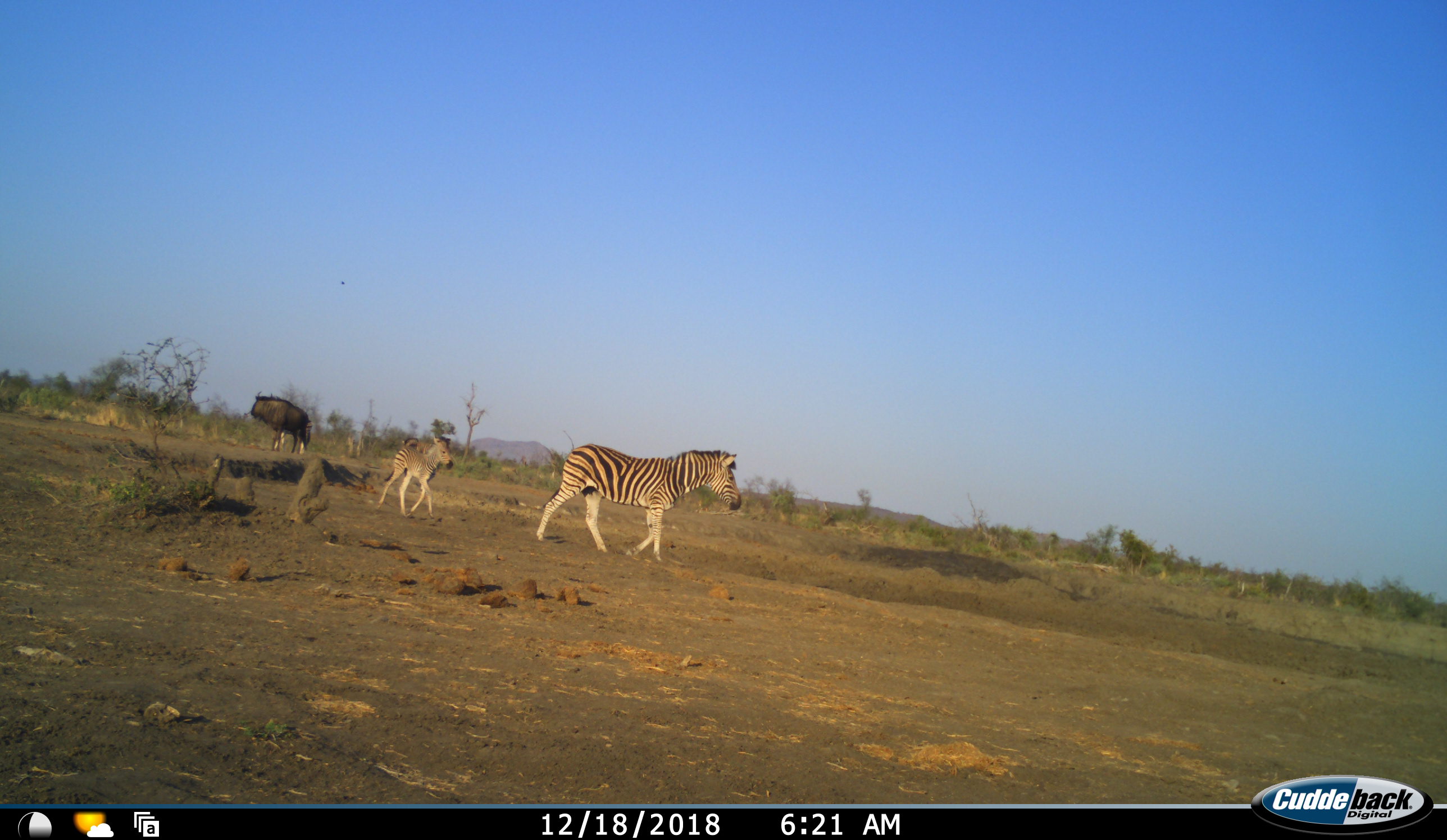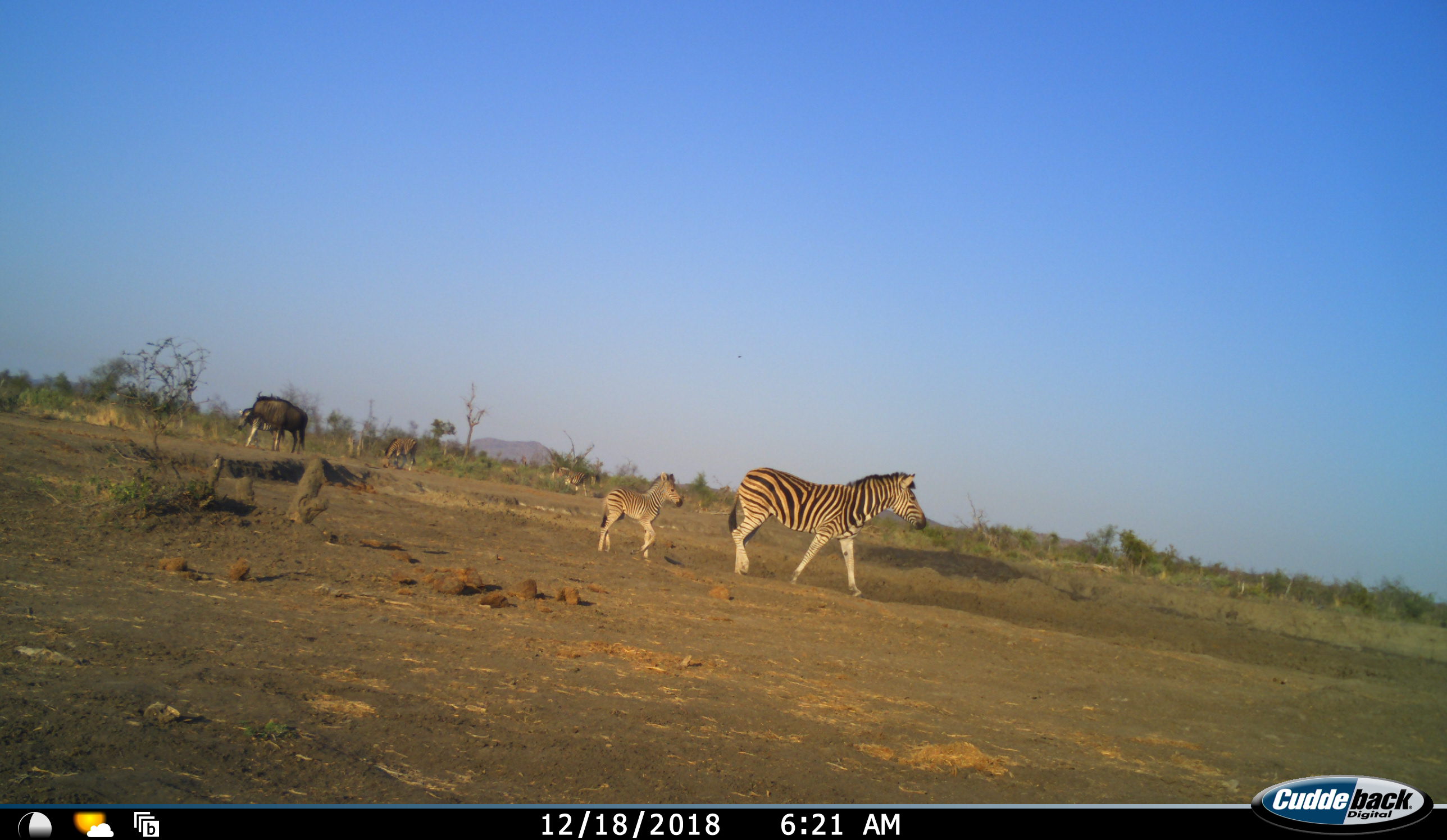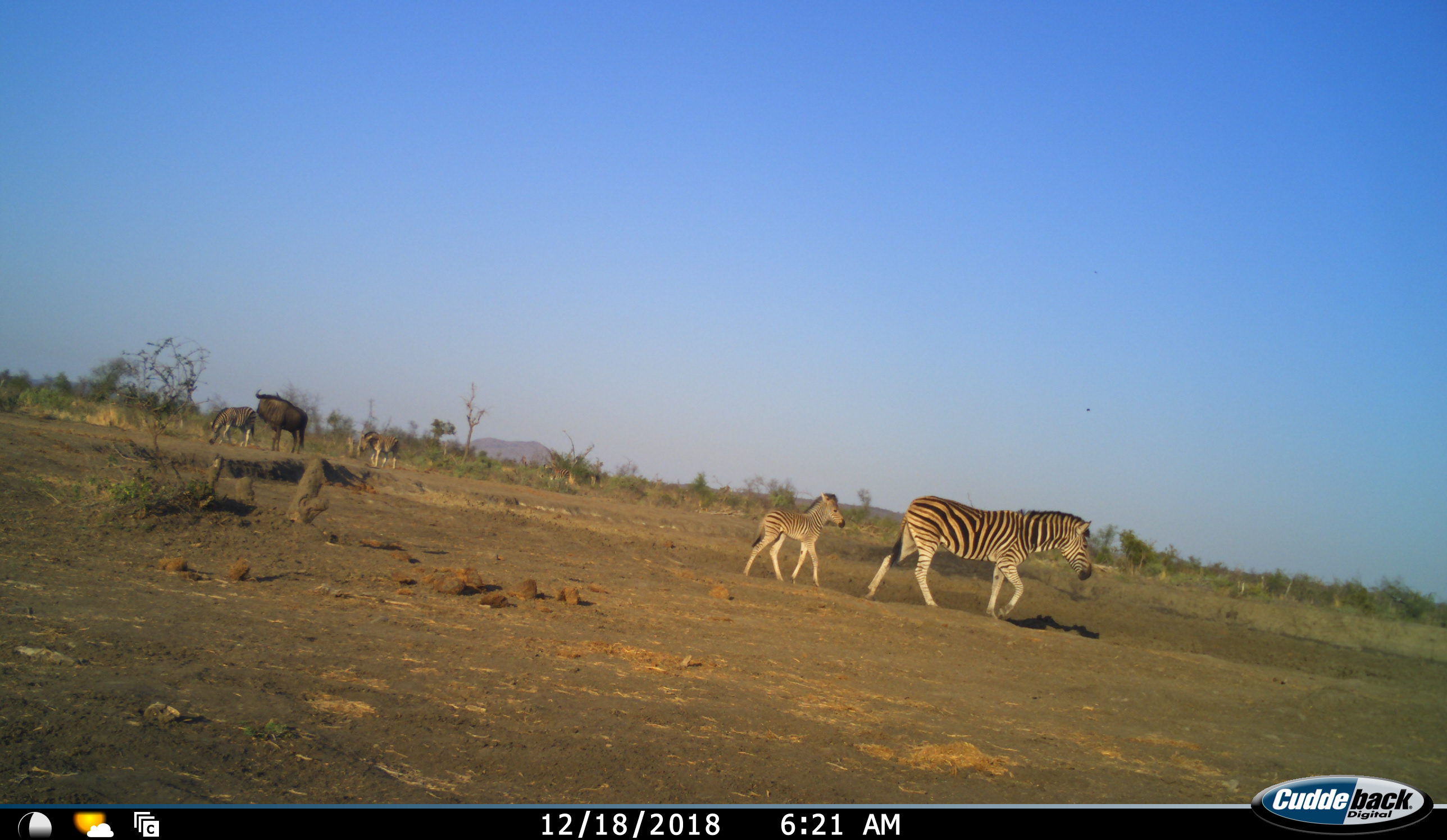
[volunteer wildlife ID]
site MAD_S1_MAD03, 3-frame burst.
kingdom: Animalia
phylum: Chordata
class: Mammalia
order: Artiodactyla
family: Bovidae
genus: Connochaetes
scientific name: Connochaetes taurinus taurinus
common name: blue wildebeest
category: wildebeestblue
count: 1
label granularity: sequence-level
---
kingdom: Animalia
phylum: Chordata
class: Mammalia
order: Perissodactyla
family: Equidae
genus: Equus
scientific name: Equus quagga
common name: plains zebra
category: zebraplains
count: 5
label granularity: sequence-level